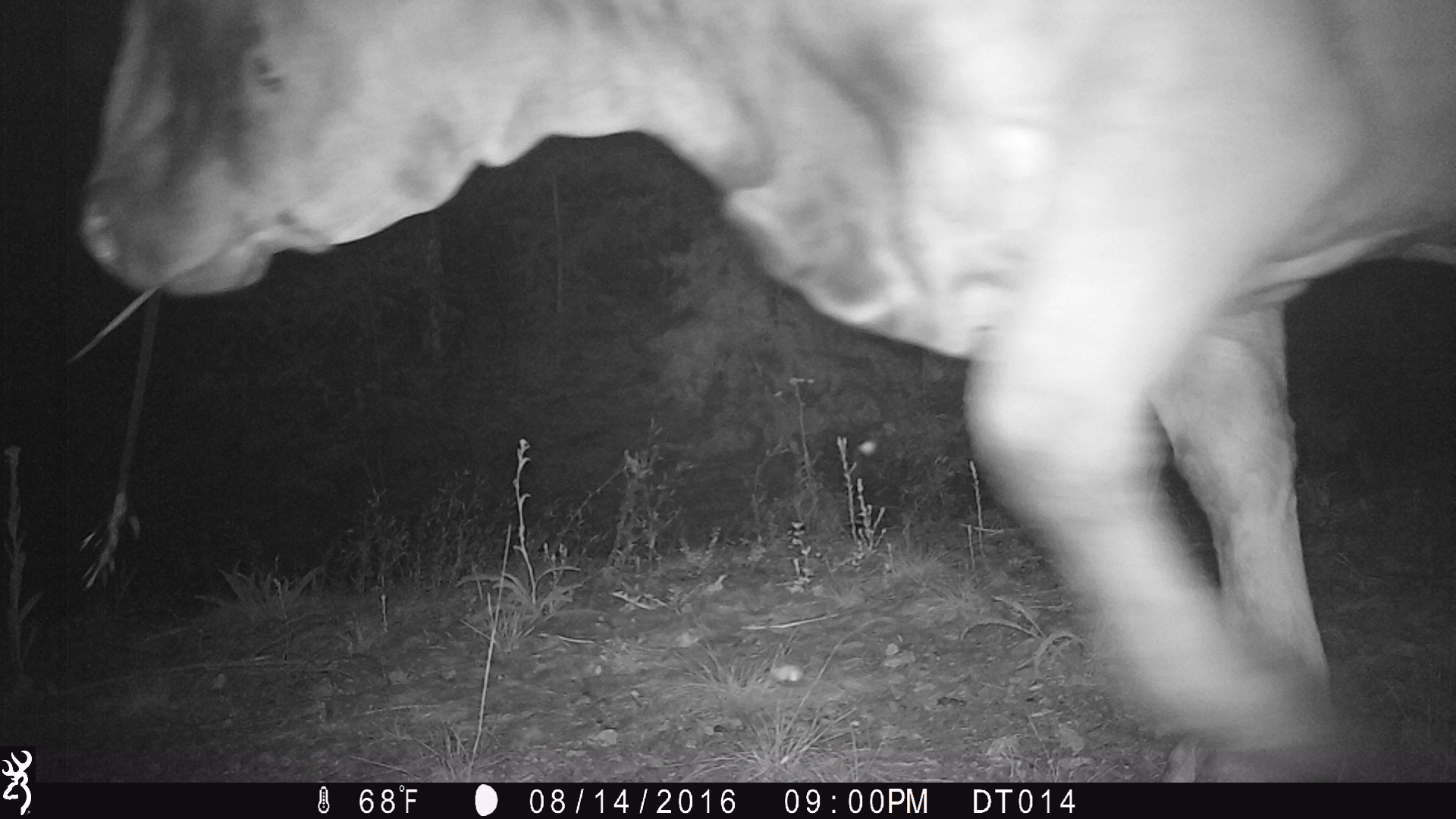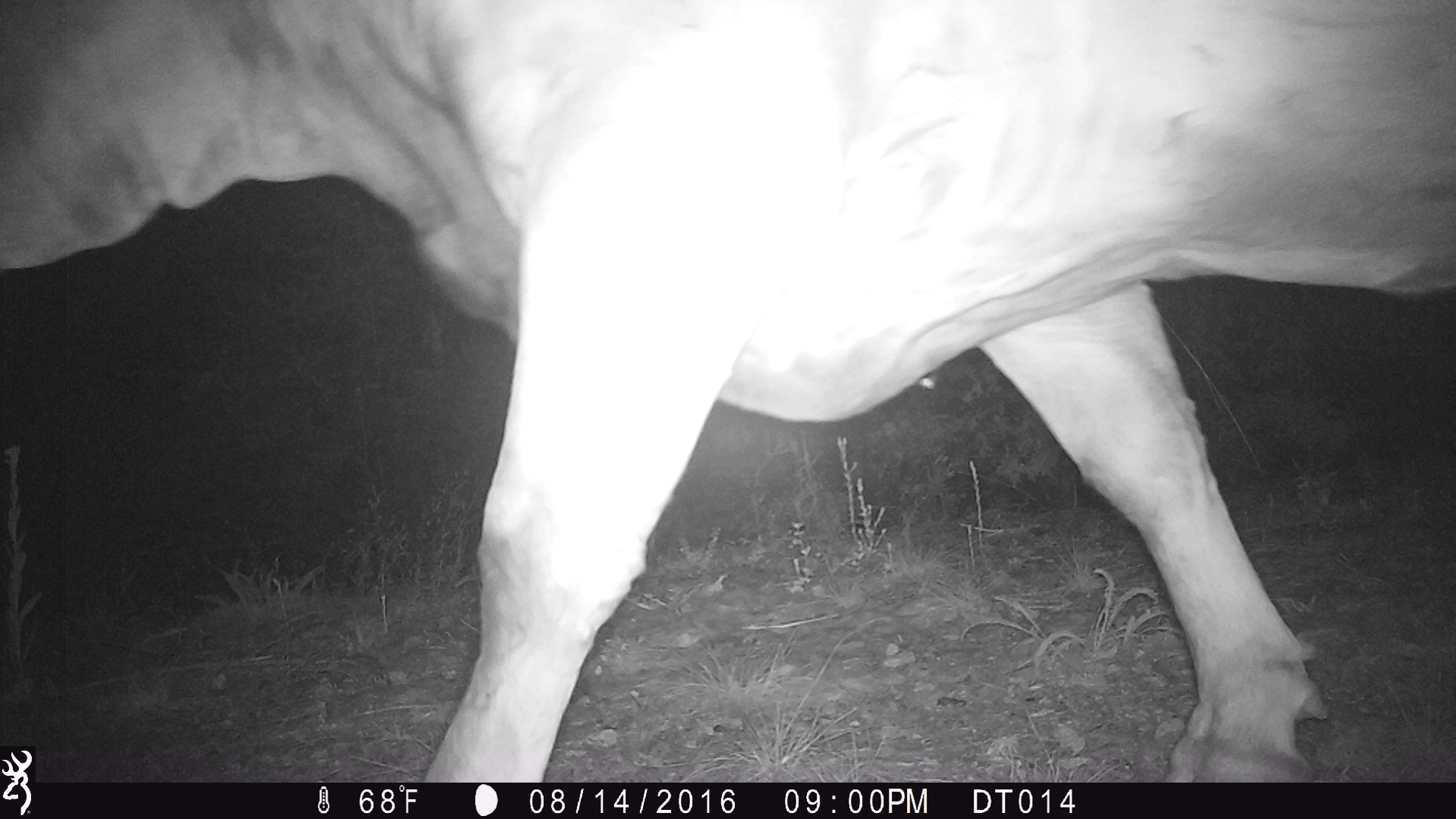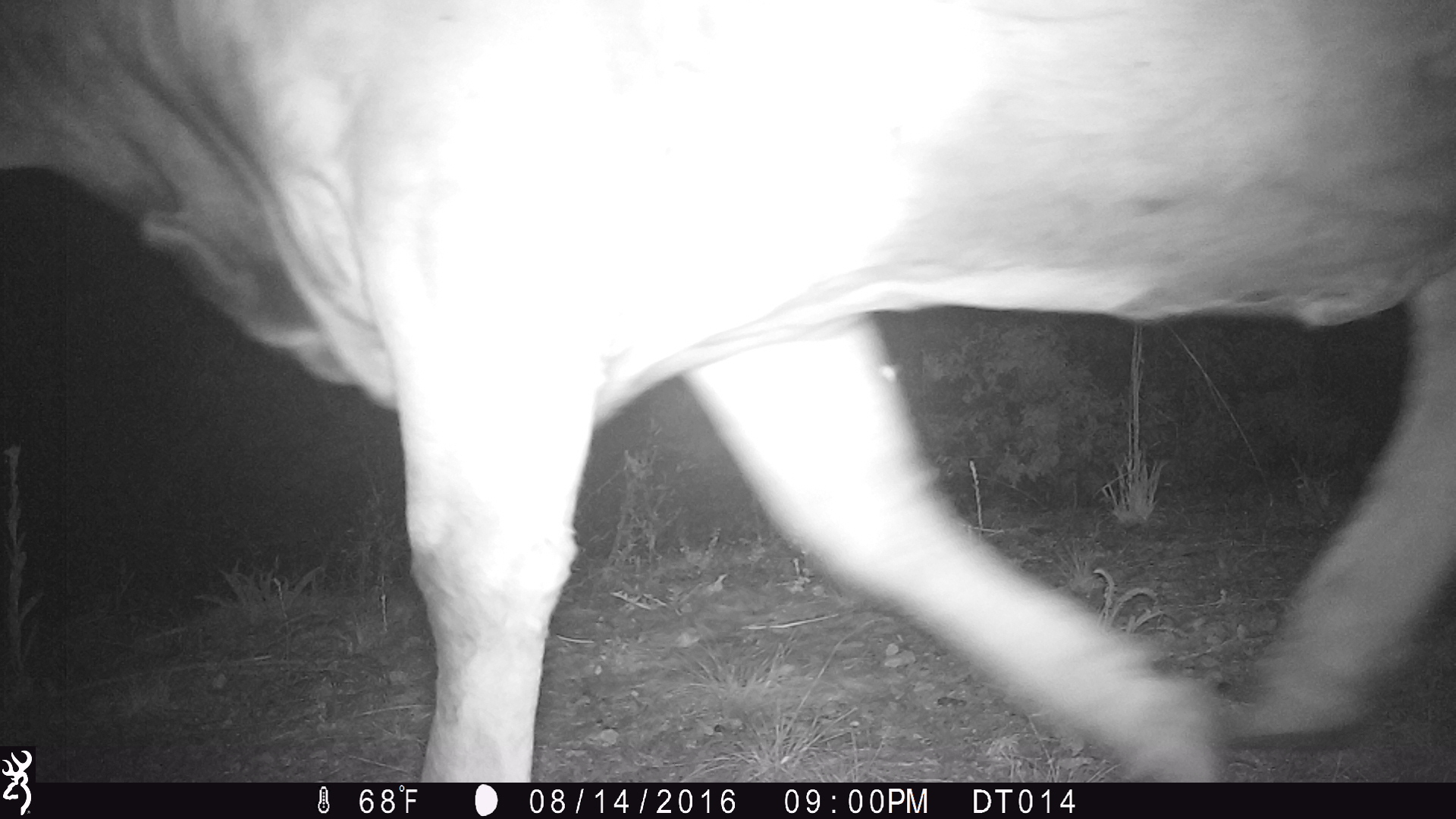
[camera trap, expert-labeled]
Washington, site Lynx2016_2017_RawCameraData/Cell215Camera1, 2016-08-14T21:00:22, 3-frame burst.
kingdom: Animalia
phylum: Chordata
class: Mammalia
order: Artiodactyla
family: Bovidae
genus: Bos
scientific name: Bos taurus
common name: domestic cattle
Domestic cattle (Bos taurus). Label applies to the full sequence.